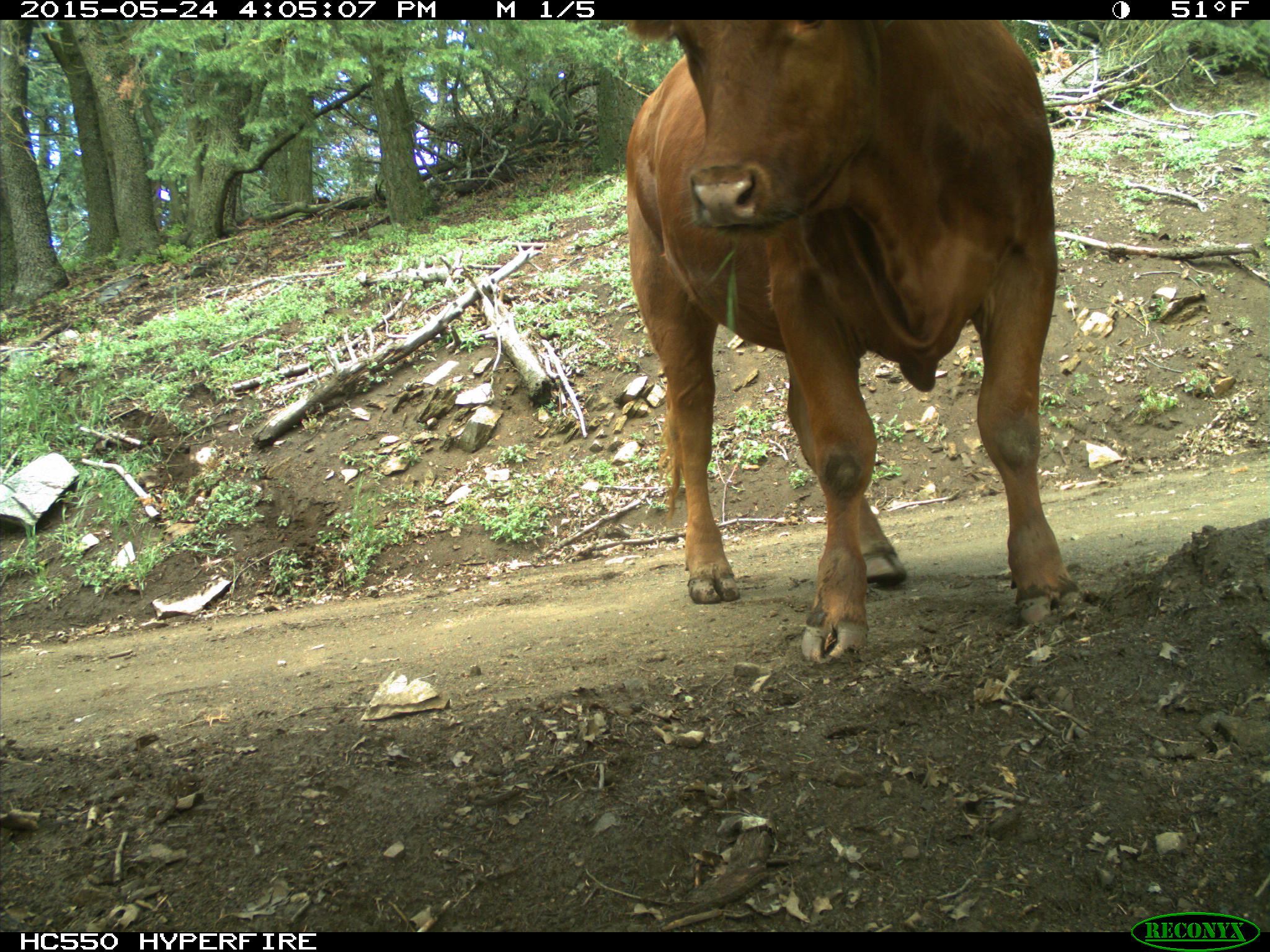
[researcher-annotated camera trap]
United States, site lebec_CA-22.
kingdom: Animalia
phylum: Chordata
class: Mammalia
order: Artiodactyla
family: Bovidae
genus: Bos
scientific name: Bos taurus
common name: domestic cow